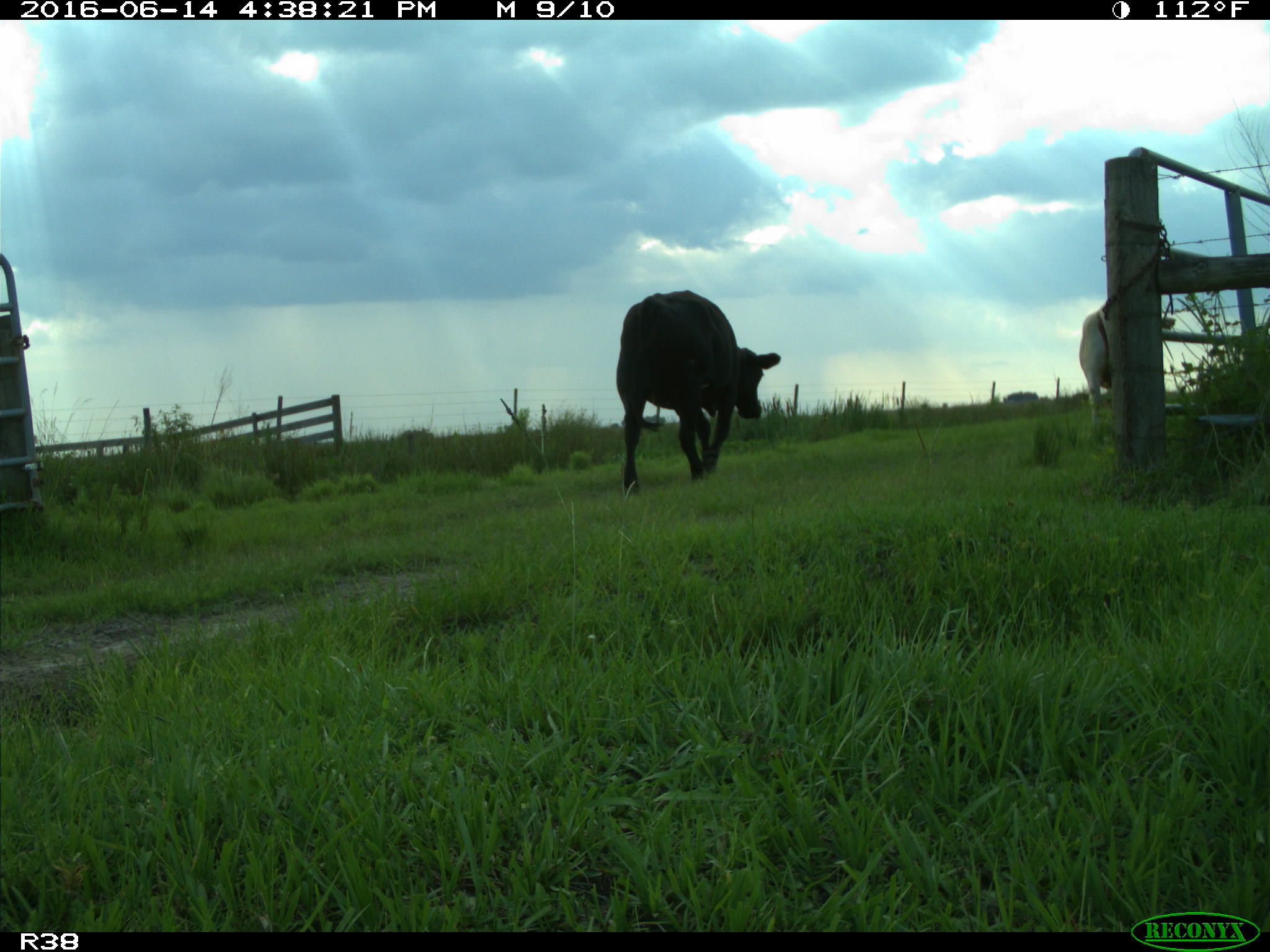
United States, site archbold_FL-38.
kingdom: Animalia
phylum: Chordata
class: Mammalia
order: Artiodactyla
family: Bovidae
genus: Bos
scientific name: Bos taurus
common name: domestic cow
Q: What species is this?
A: Bos taurus (domestic cow).